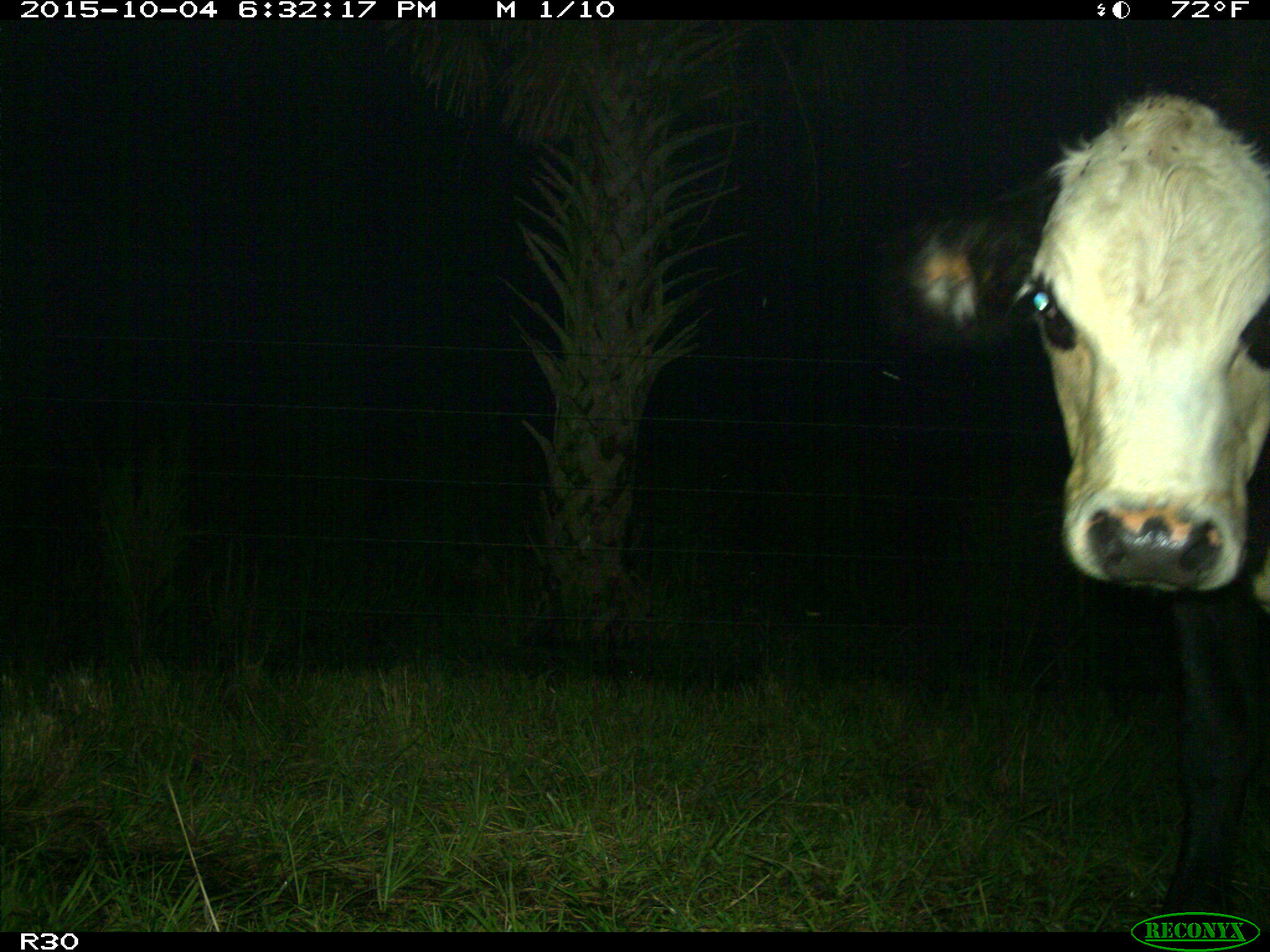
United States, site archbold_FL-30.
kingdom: Animalia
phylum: Chordata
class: Mammalia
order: Artiodactyla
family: Bovidae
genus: Bos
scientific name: Bos taurus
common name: domestic cow